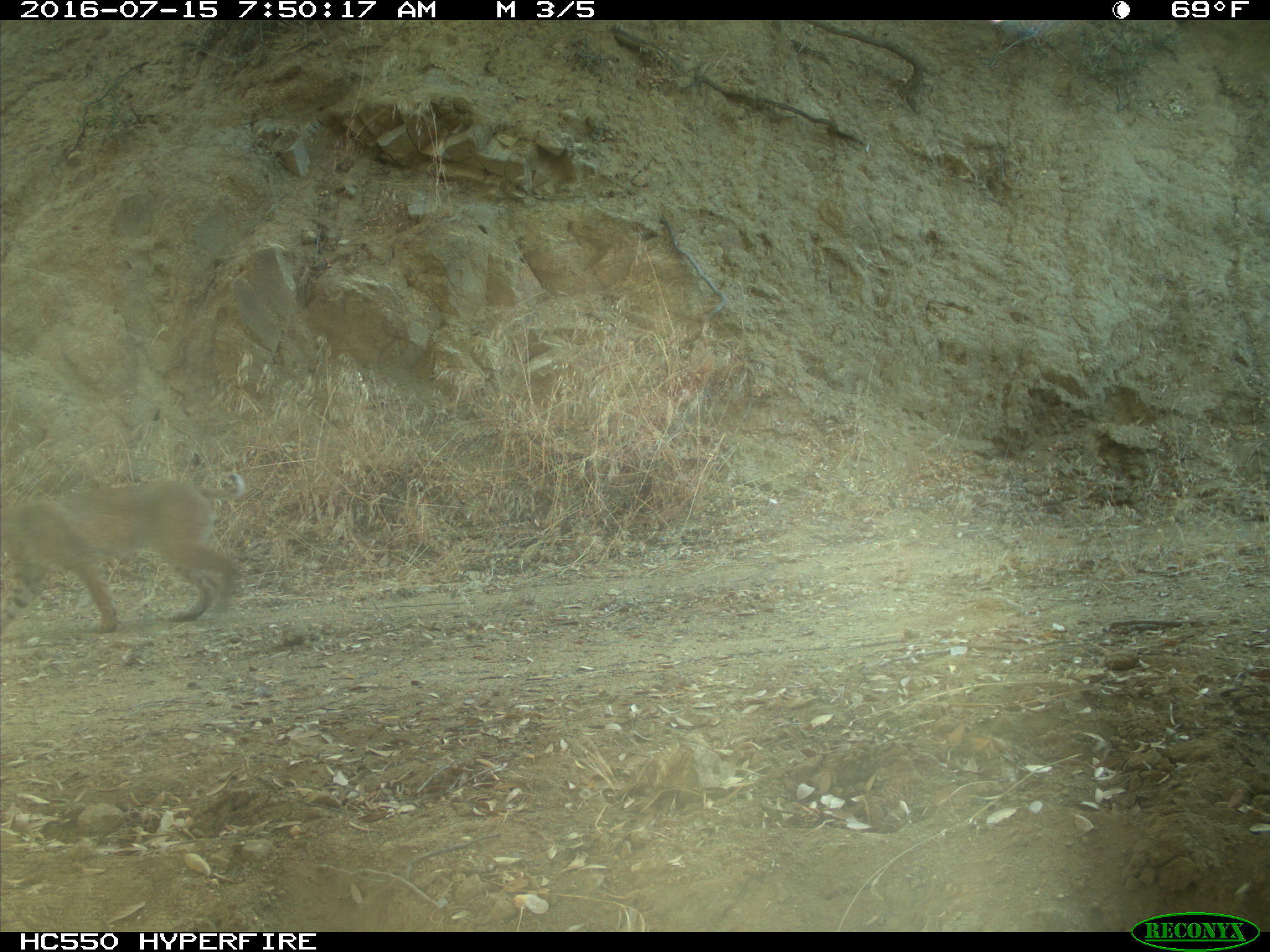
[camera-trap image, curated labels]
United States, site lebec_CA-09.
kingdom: Animalia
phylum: Chordata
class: Mammalia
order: Carnivora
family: Felidae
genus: Lynx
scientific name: Lynx rufus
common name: bobcat